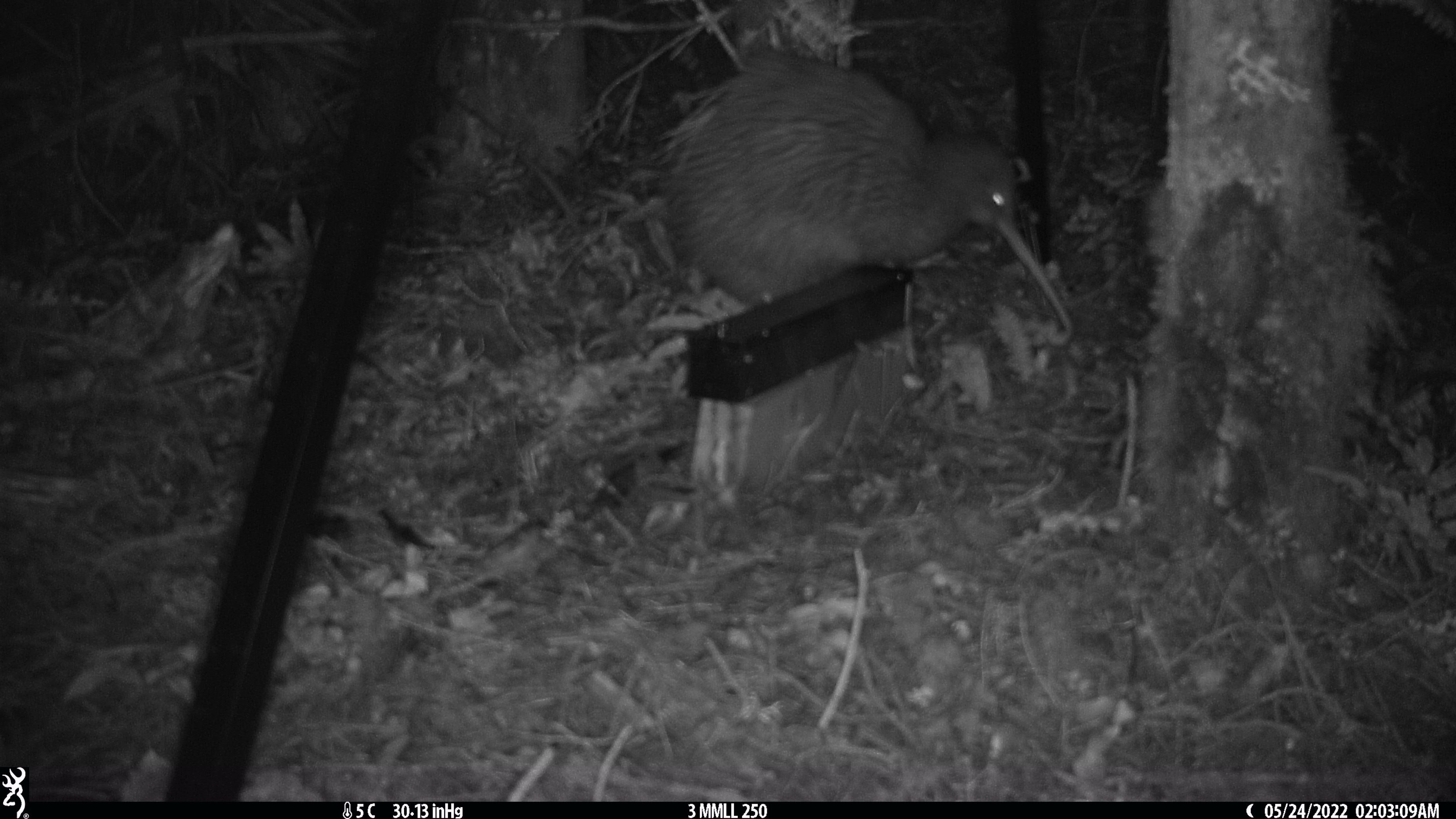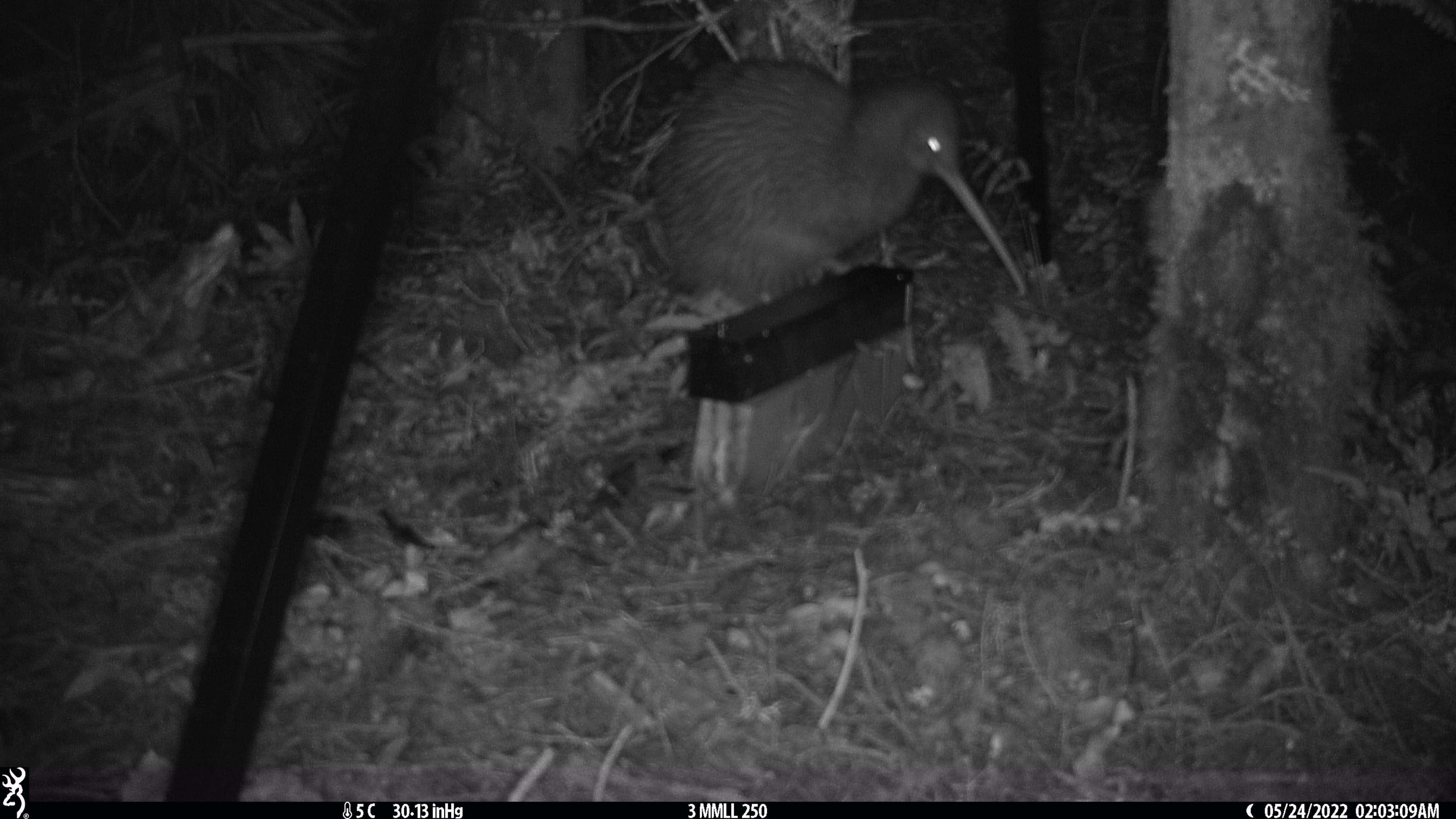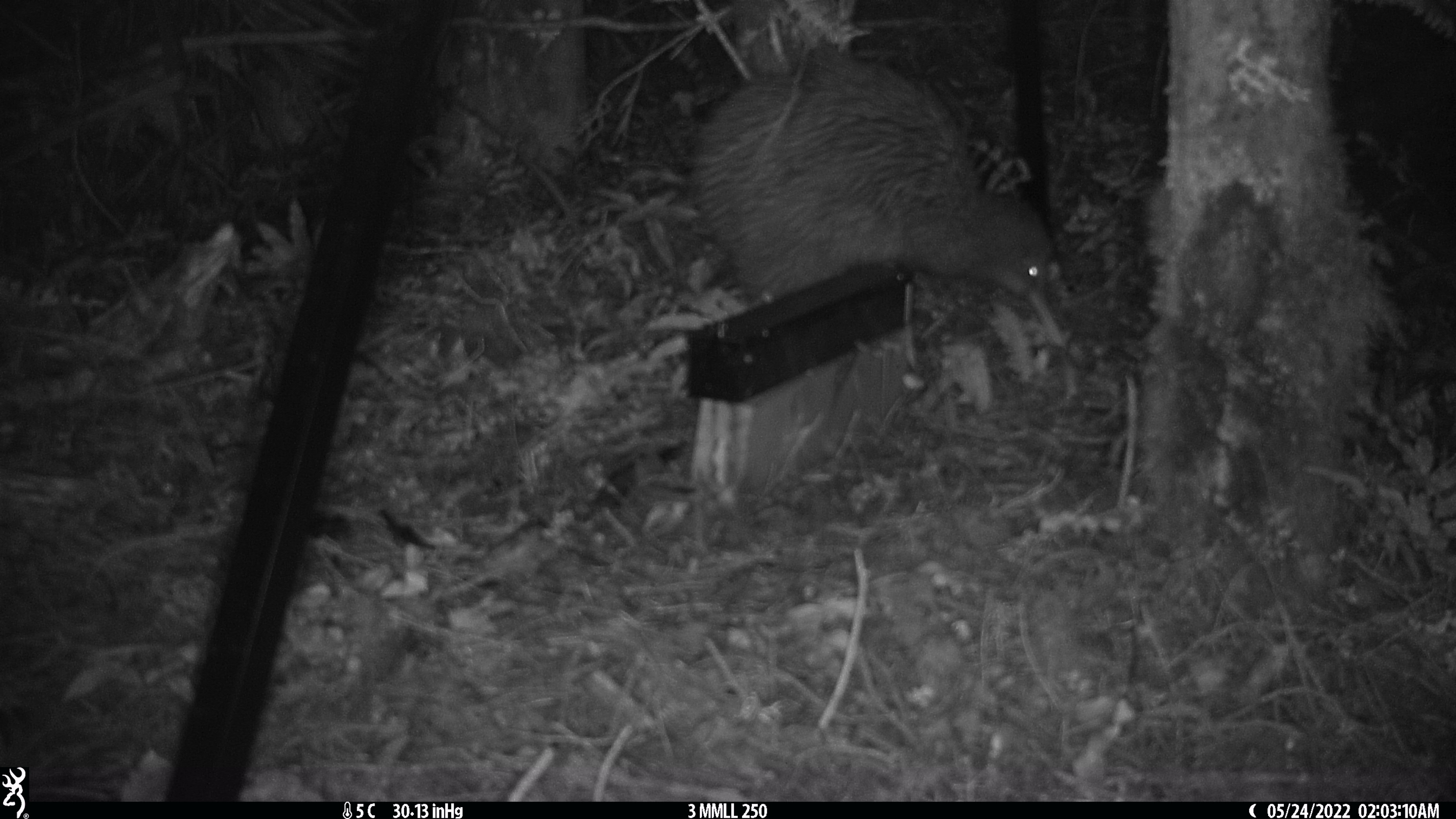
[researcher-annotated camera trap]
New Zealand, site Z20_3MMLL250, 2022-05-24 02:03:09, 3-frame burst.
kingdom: Animalia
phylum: Chordata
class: Aves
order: Apterygiformes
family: Apterygidae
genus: Apteryx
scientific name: Apteryx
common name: kiwi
Kiwi (Apteryx).